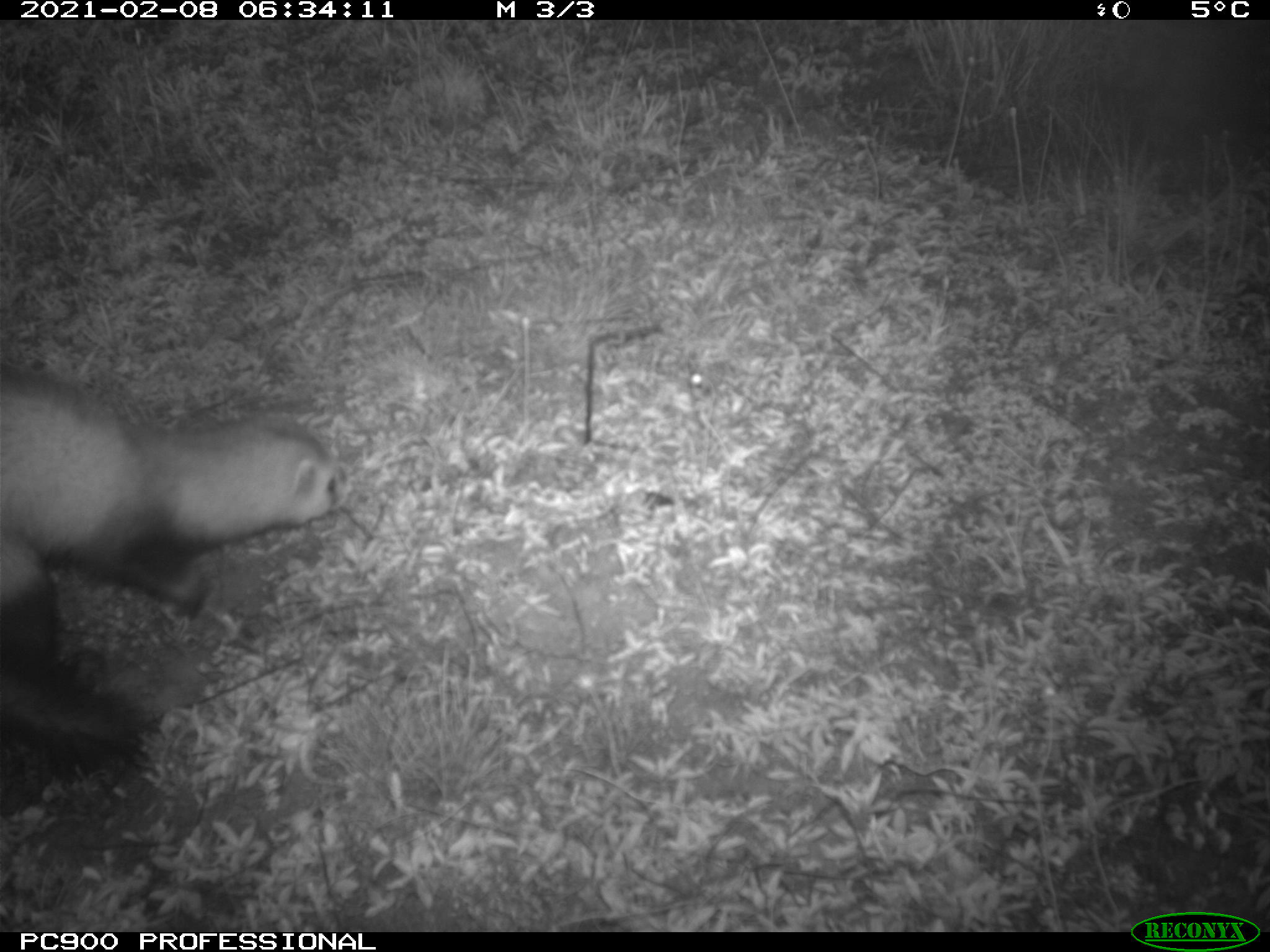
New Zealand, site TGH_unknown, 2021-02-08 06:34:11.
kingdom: Animalia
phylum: Chordata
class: Mammalia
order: Carnivora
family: Mustelidae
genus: Mustela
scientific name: Mustela furo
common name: ferret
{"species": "ferret (Mustela furo)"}